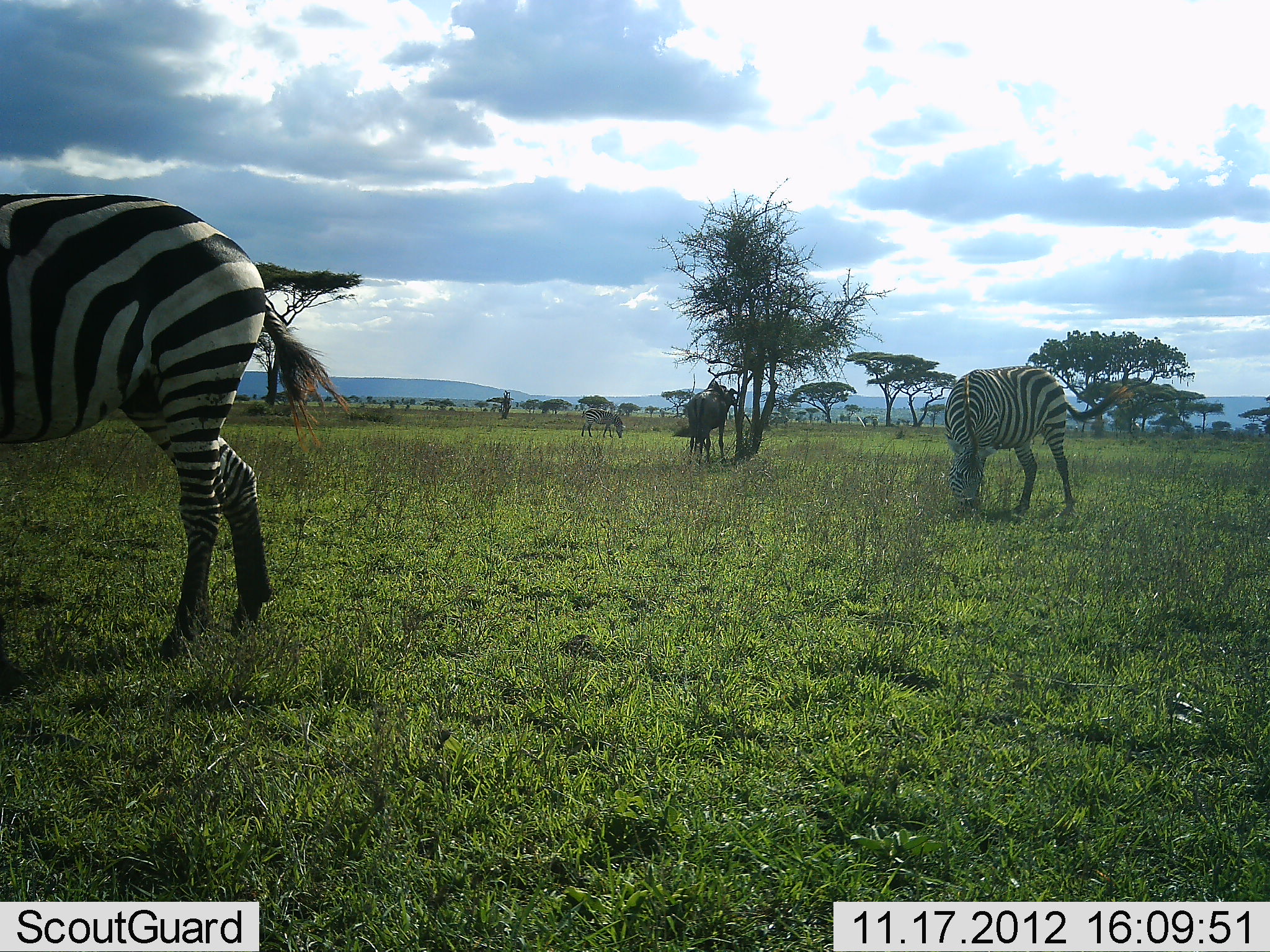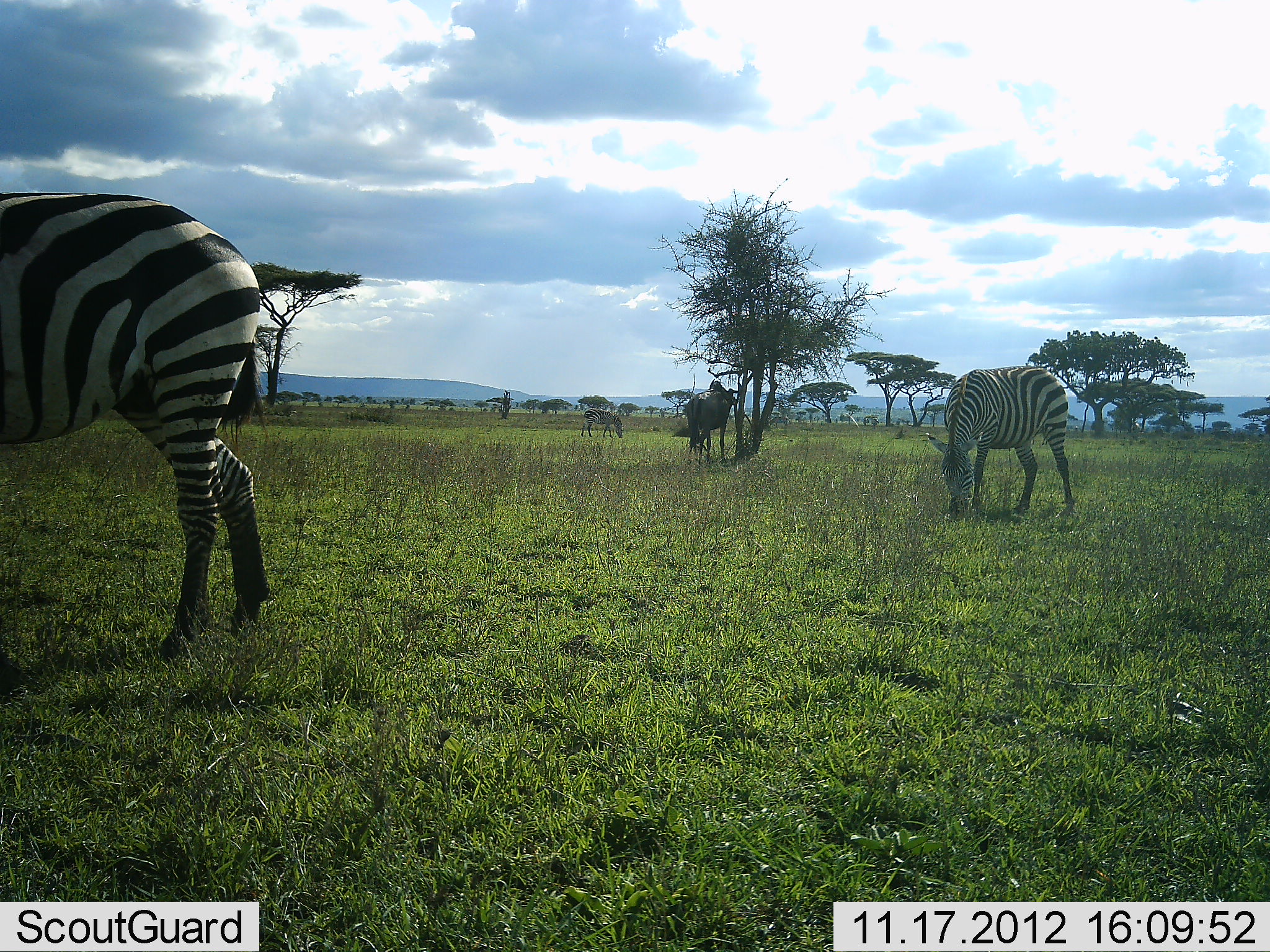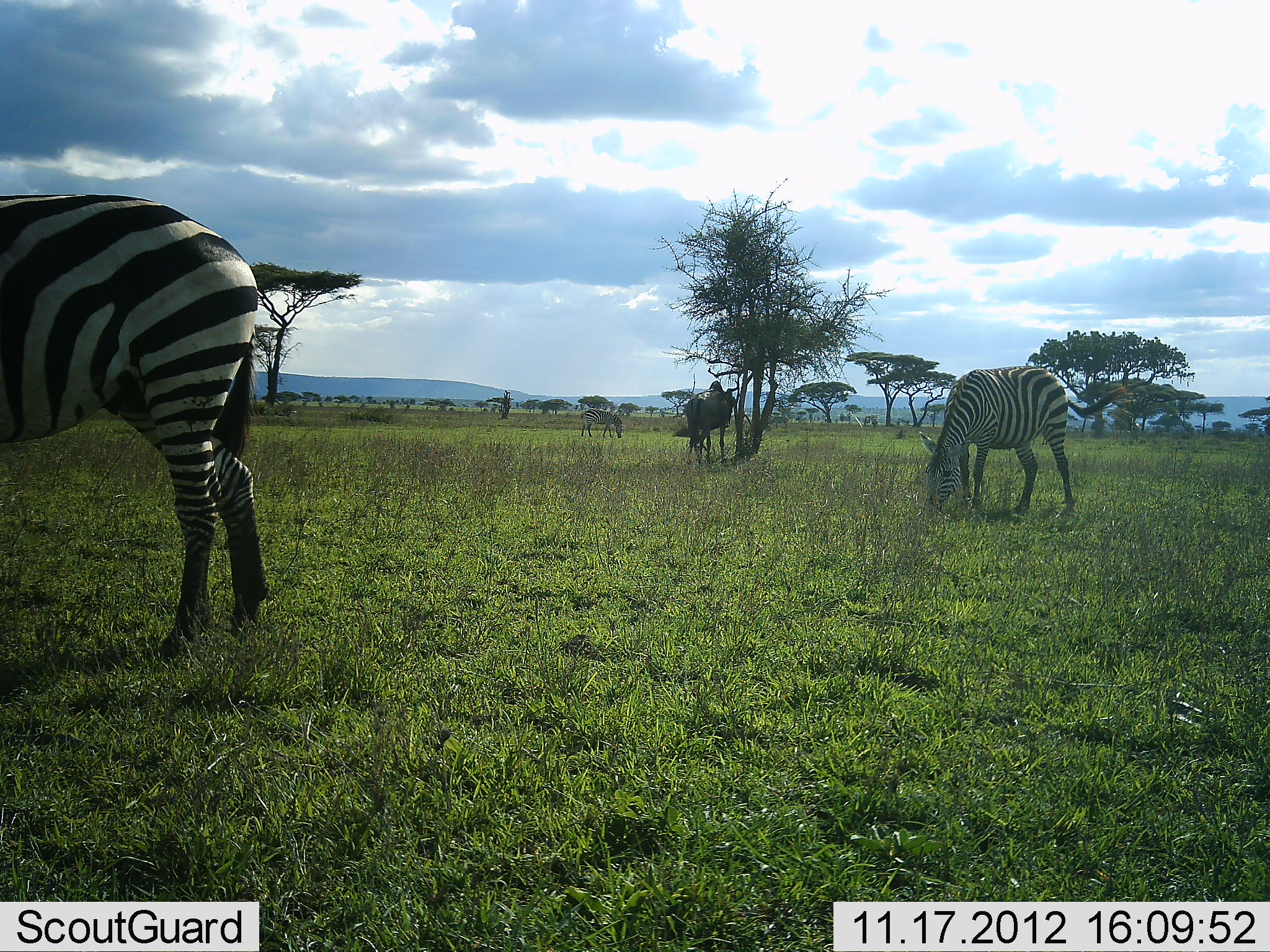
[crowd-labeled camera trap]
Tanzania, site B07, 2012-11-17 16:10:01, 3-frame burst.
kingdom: Animalia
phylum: Chordata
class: Mammalia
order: Artiodactyla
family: Bovidae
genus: Connochaetes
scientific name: Connochaetes taurinus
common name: blue wildebeest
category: wildebeest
Wildebeest (blue wildebeest) (Connochaetes taurinus), count 1. Behavior (volunteer vote fractions): standing 90%, resting 10%, moving 0%, interacting 0%. Young present (vote fraction): 0%. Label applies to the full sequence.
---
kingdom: Animalia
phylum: Chordata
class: Mammalia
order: Perissodactyla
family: Equidae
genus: Equus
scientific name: Equus quagga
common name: plains zebra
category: zebra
Zebra (plains zebra) (Equus quagga), count 3. Behavior (volunteer vote fractions): standing 38%, resting 0%, moving 0%, interacting 0%. Young present (vote fraction): 0%. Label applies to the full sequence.